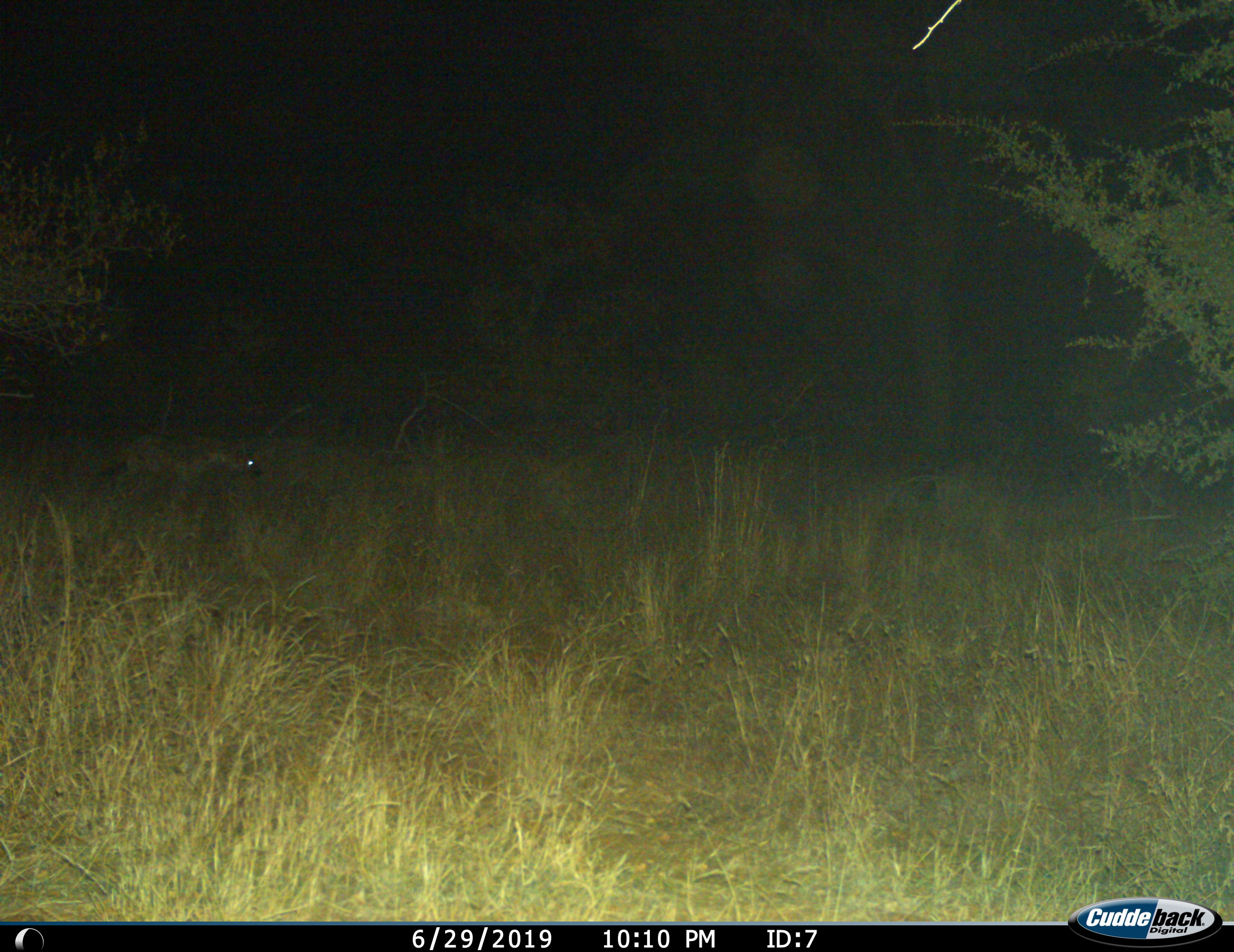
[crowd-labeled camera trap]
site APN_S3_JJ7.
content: unidentified animal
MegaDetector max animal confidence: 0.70